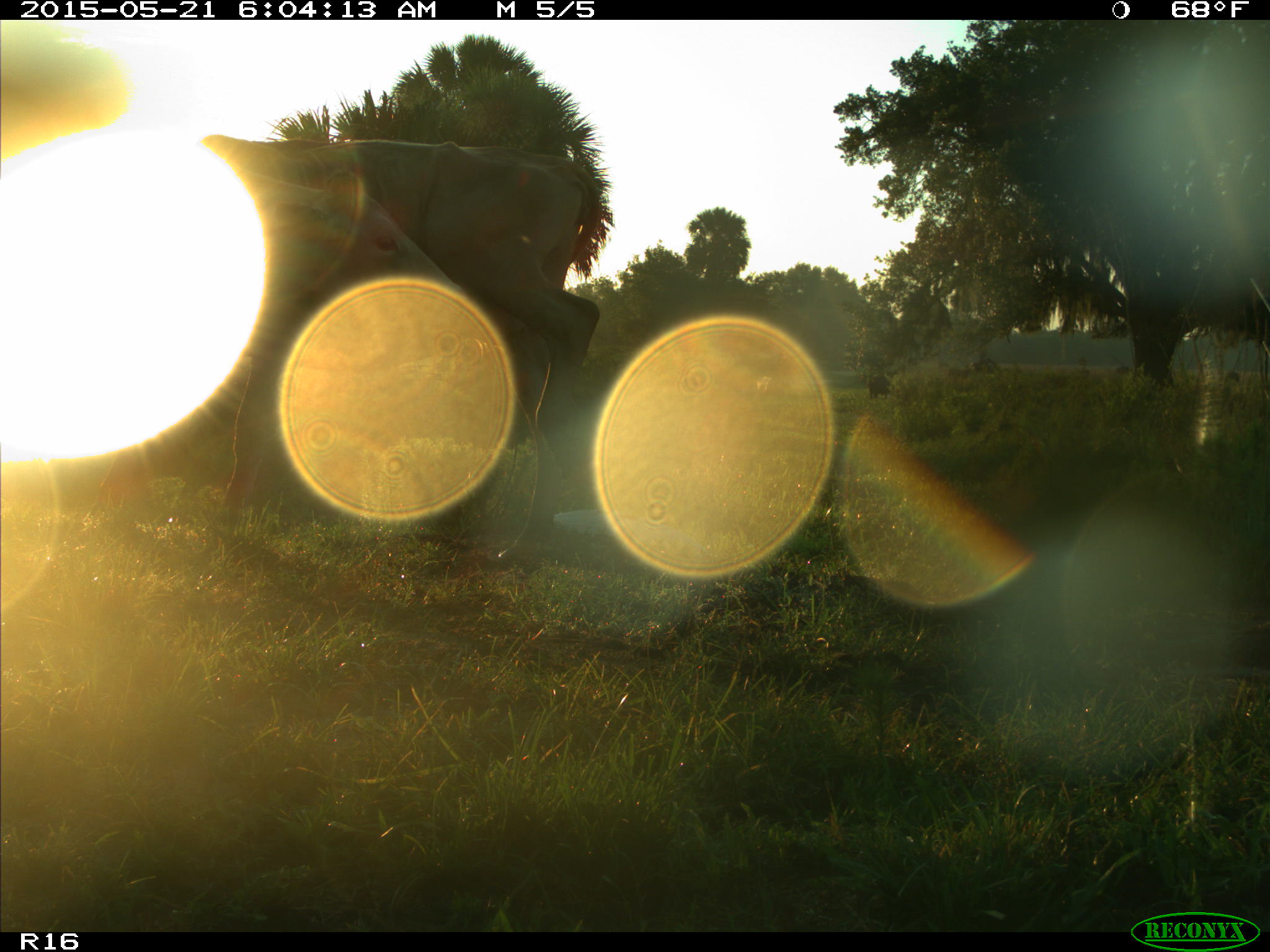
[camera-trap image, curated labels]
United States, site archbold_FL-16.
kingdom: Animalia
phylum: Chordata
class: Mammalia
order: Artiodactyla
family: Bovidae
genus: Bos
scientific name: Bos taurus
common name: domestic cow